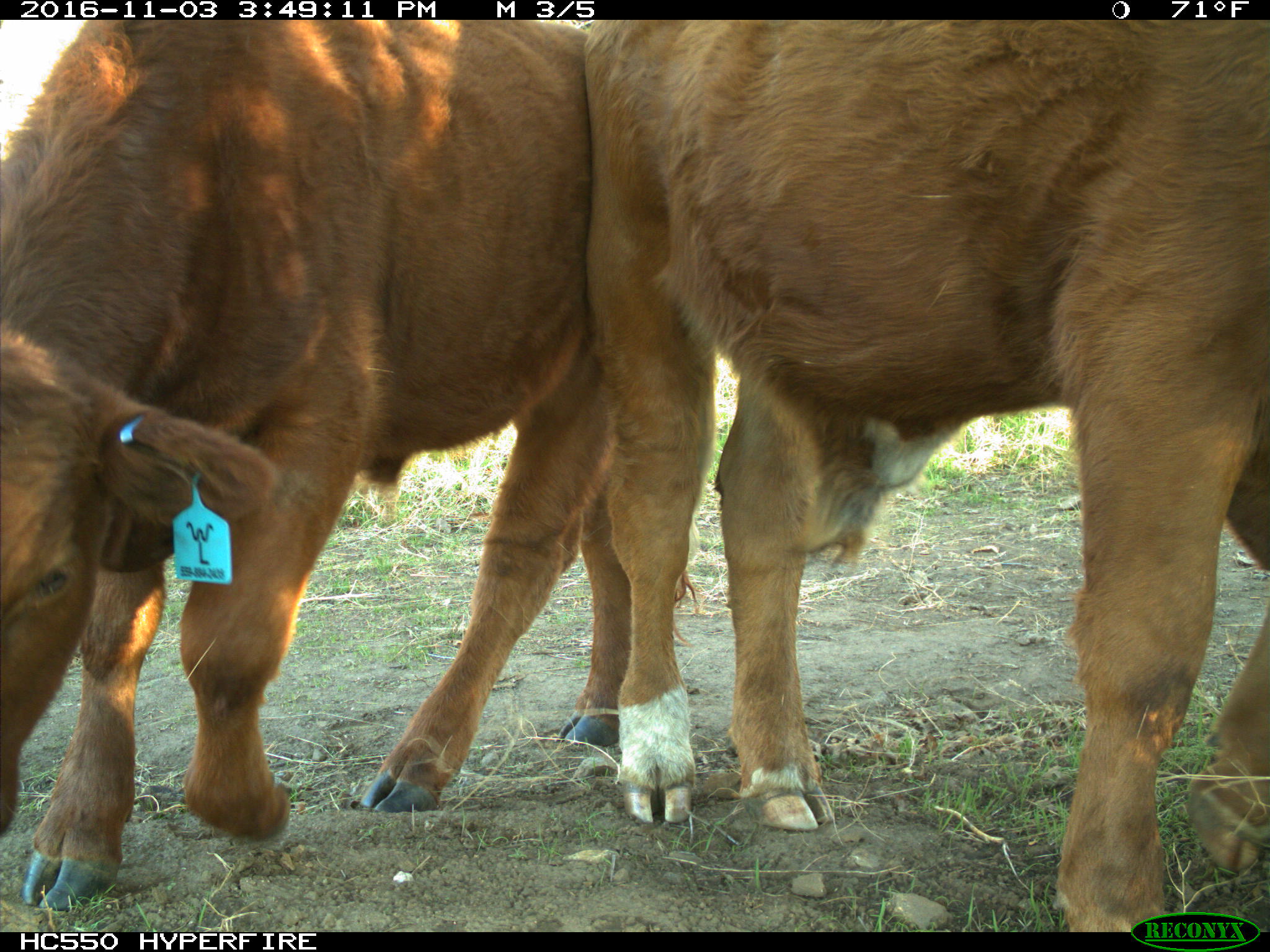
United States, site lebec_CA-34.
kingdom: Animalia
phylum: Chordata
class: Mammalia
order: Artiodactyla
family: Bovidae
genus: Bos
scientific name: Bos taurus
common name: domestic cow